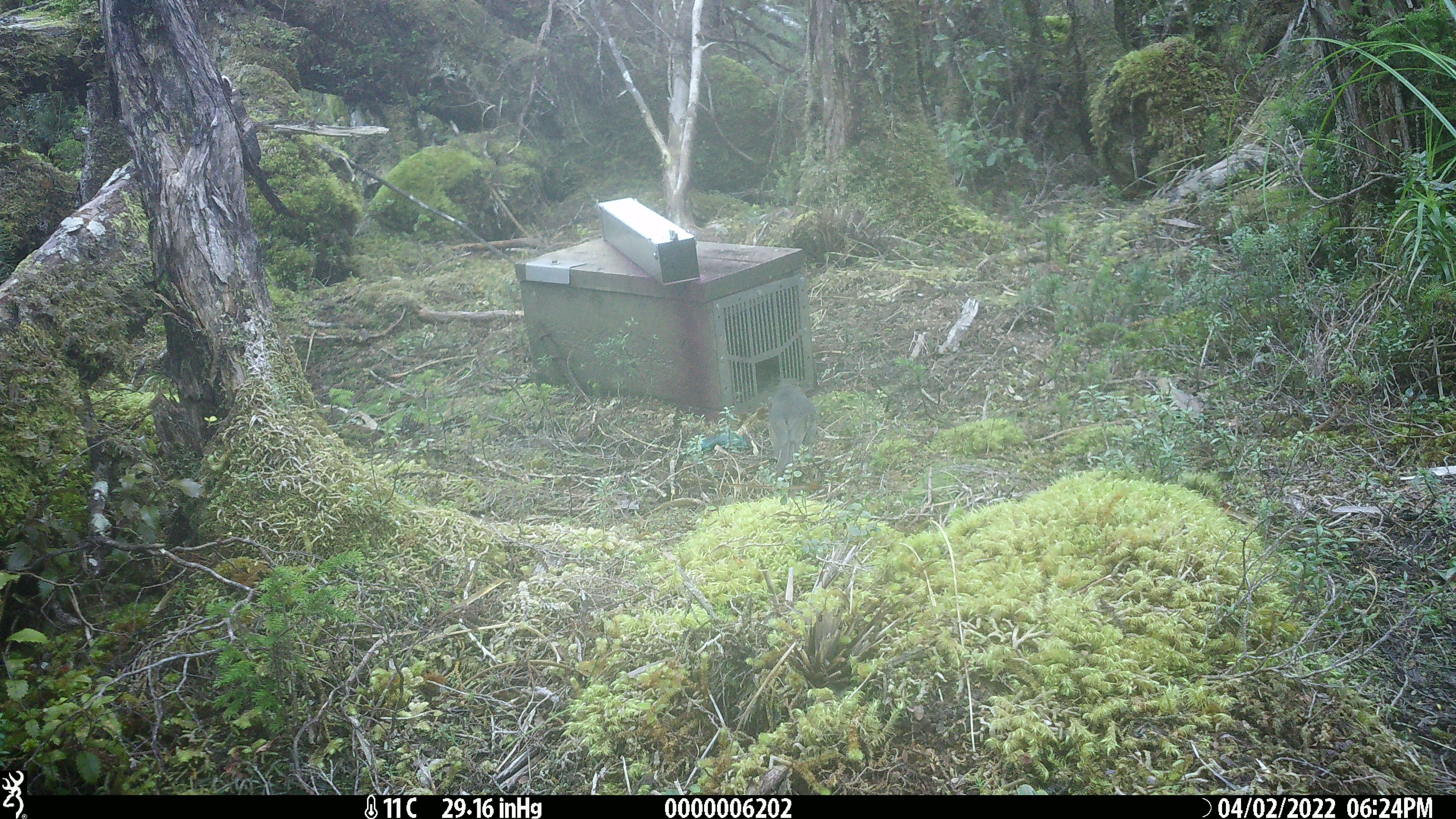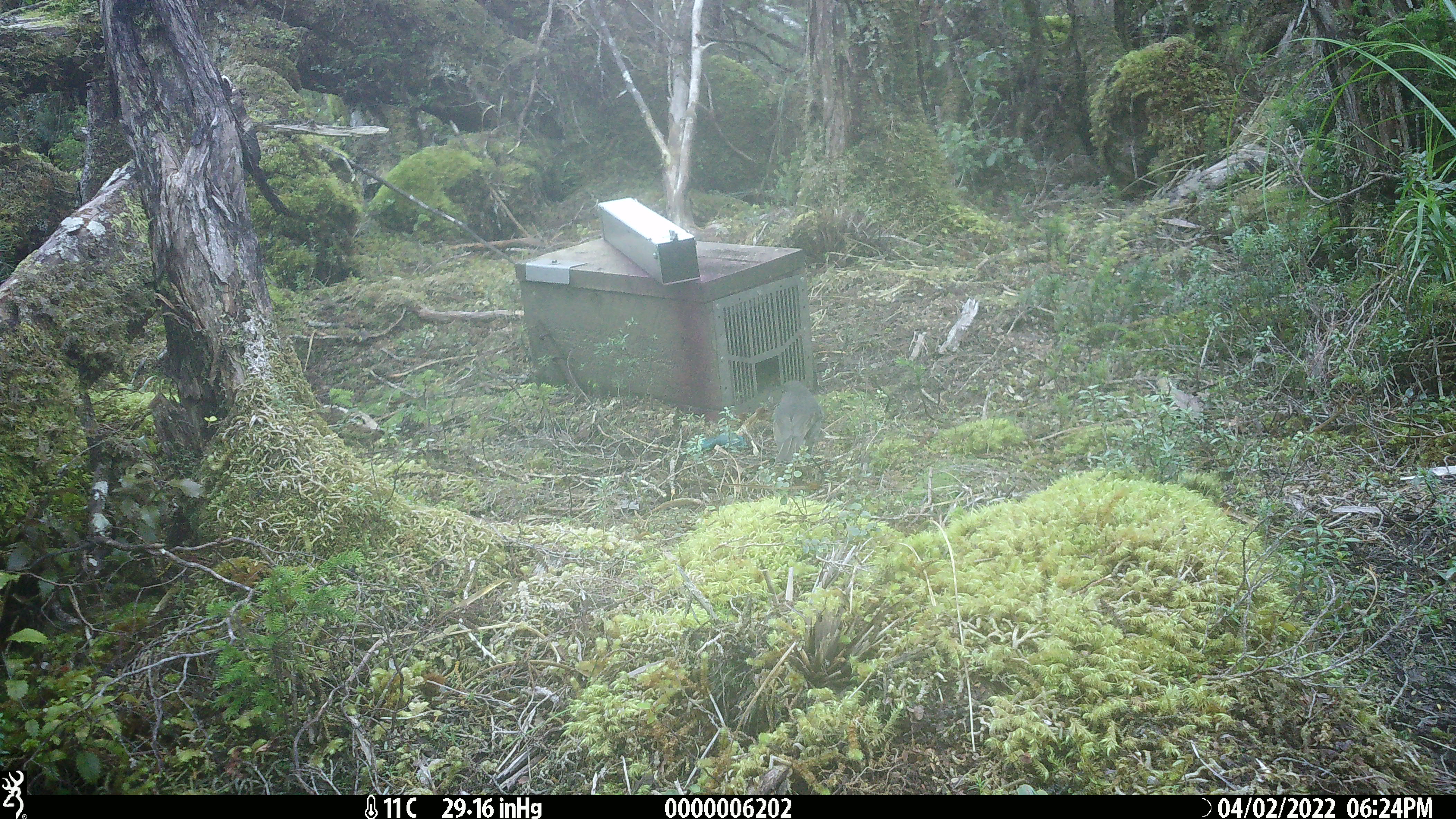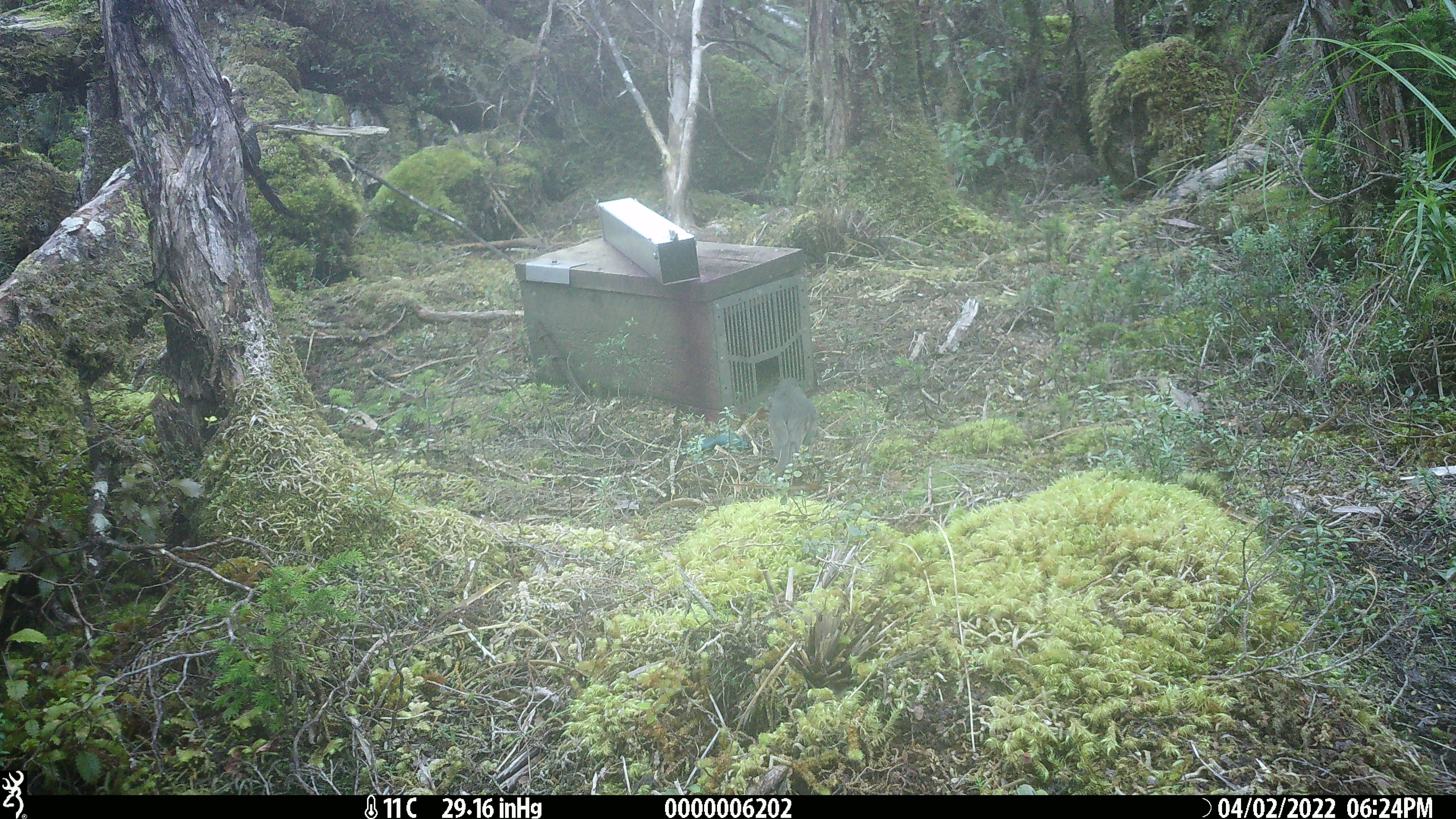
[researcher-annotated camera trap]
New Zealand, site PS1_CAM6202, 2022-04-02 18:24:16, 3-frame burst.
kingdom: Animalia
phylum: Chordata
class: Aves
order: Passeriformes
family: Petroicidae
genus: Petroica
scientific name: Petroica australis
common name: new zealand robin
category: robin